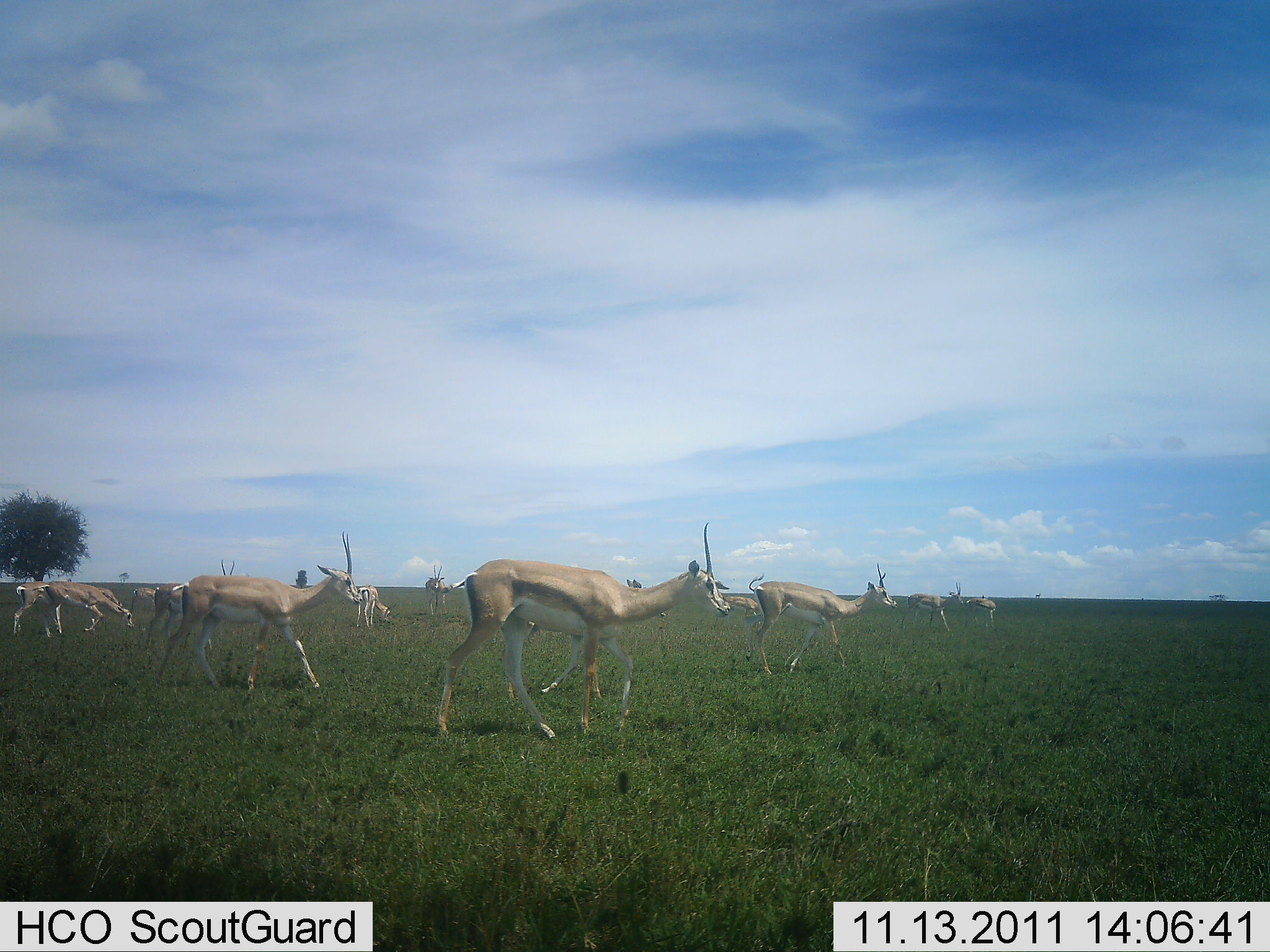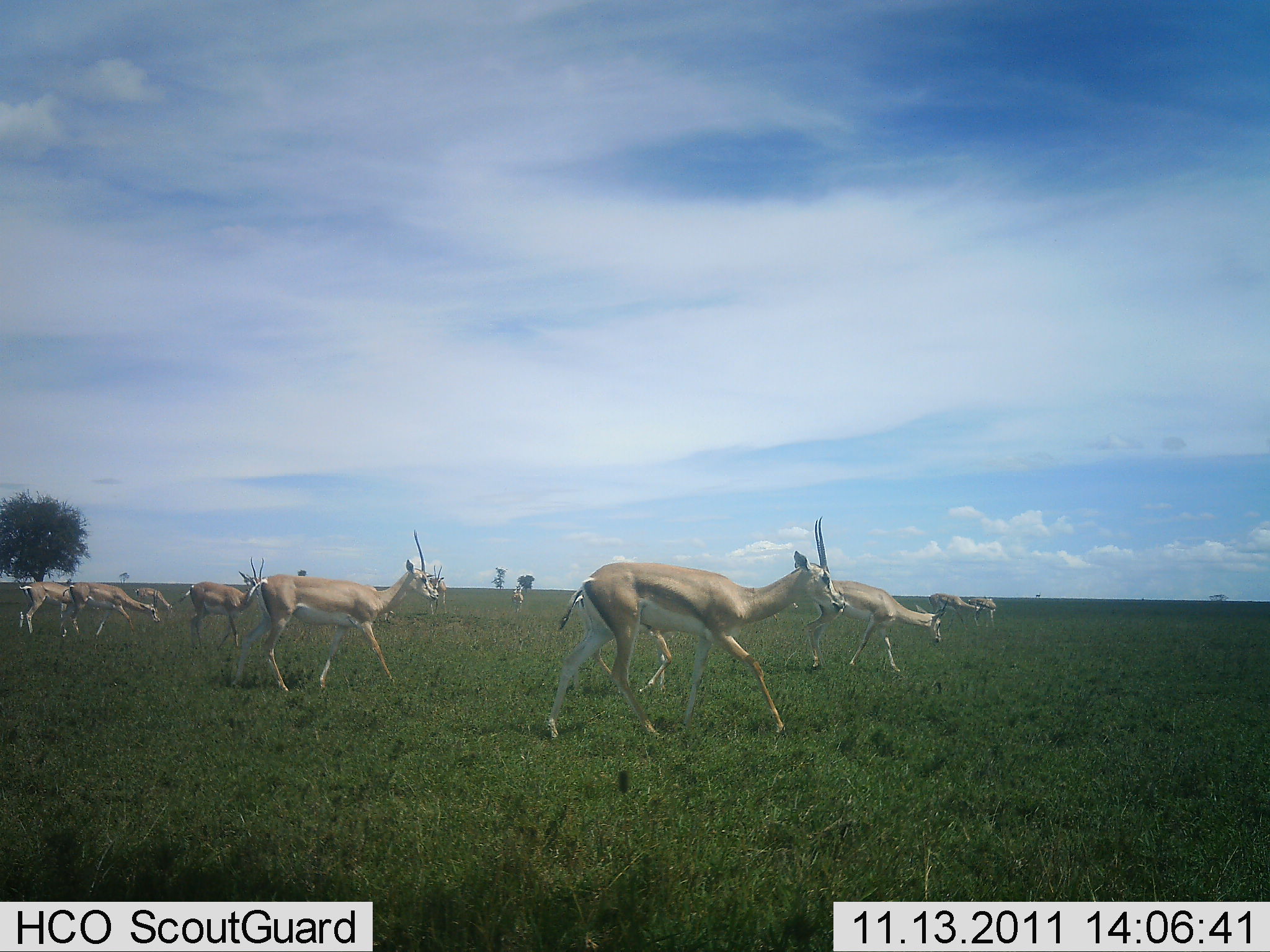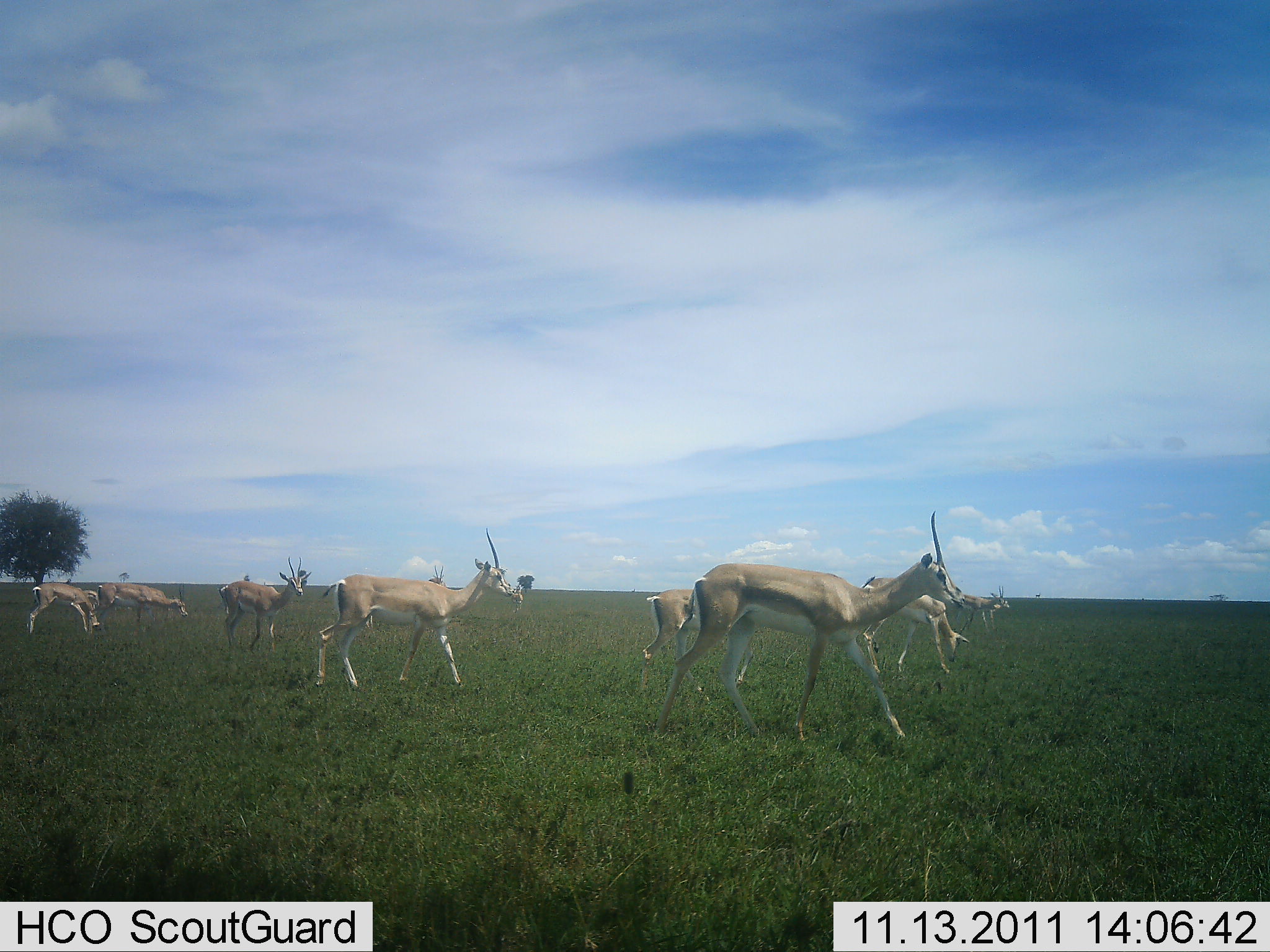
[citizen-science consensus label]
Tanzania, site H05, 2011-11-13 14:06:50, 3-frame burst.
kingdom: Animalia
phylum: Chordata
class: Mammalia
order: Artiodactyla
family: Bovidae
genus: Nanger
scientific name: Nanger granti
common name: grant's gazelle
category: gazellegrants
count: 10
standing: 27%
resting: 7%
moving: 100%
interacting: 7%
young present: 0%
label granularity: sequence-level